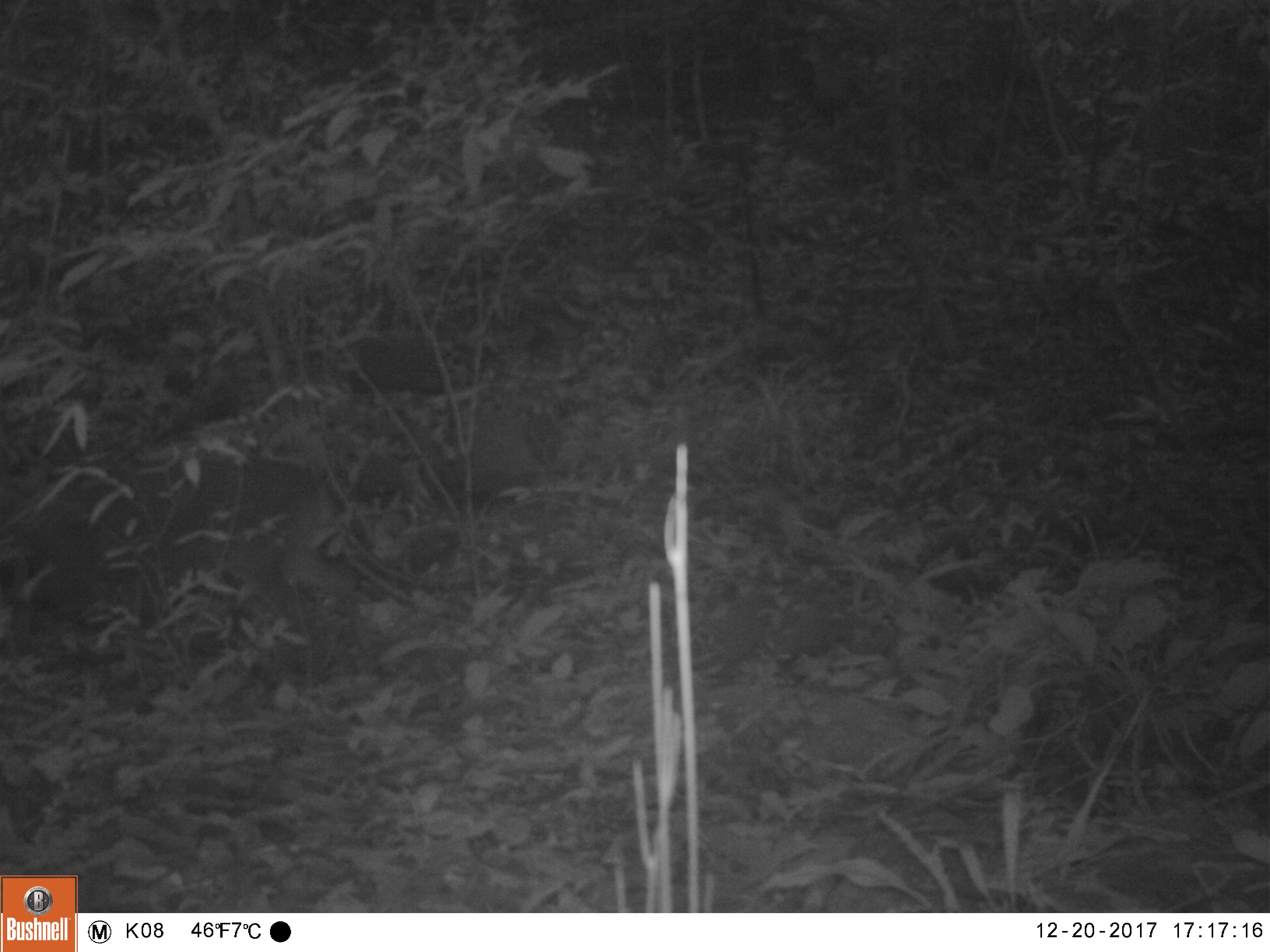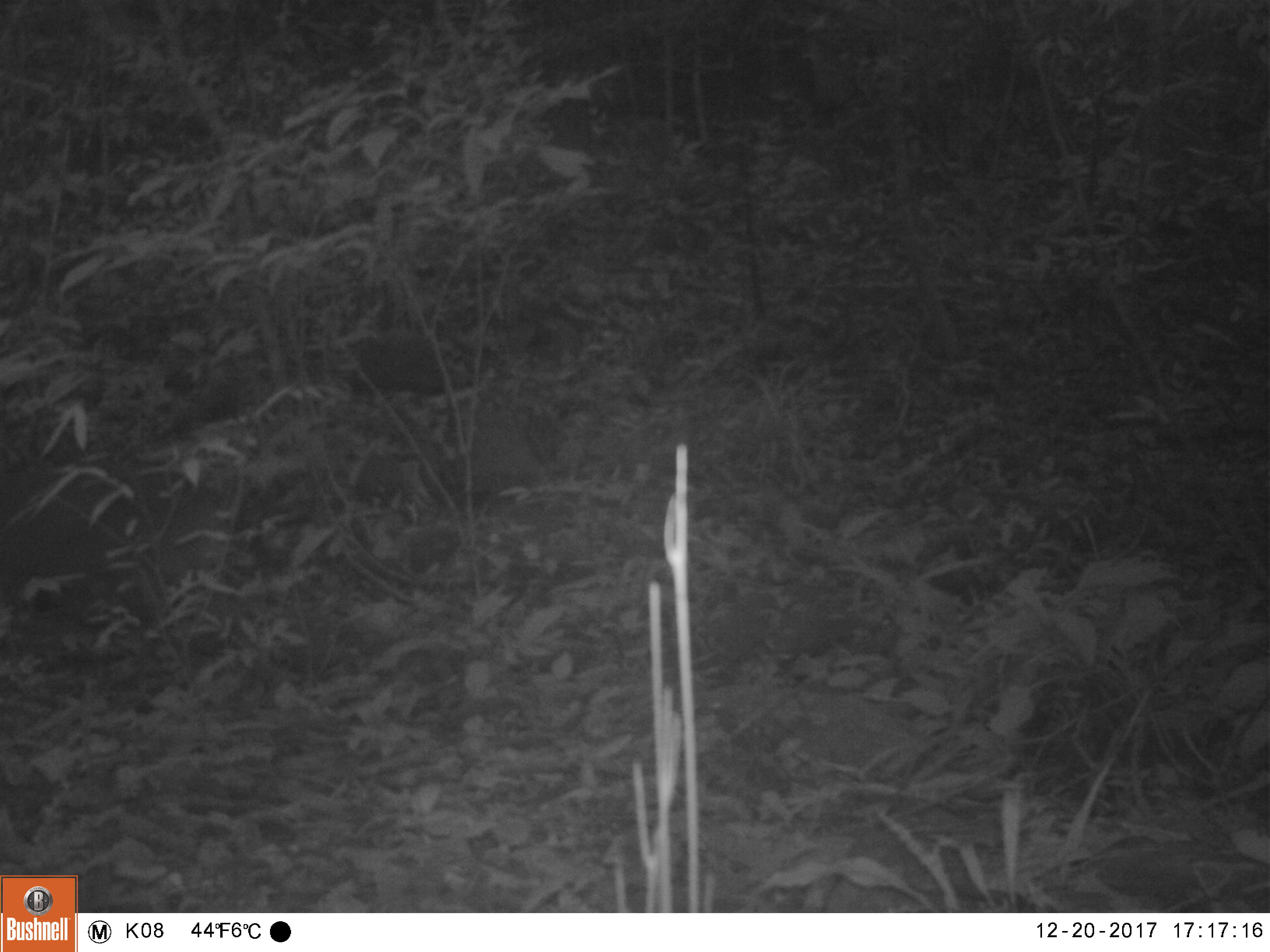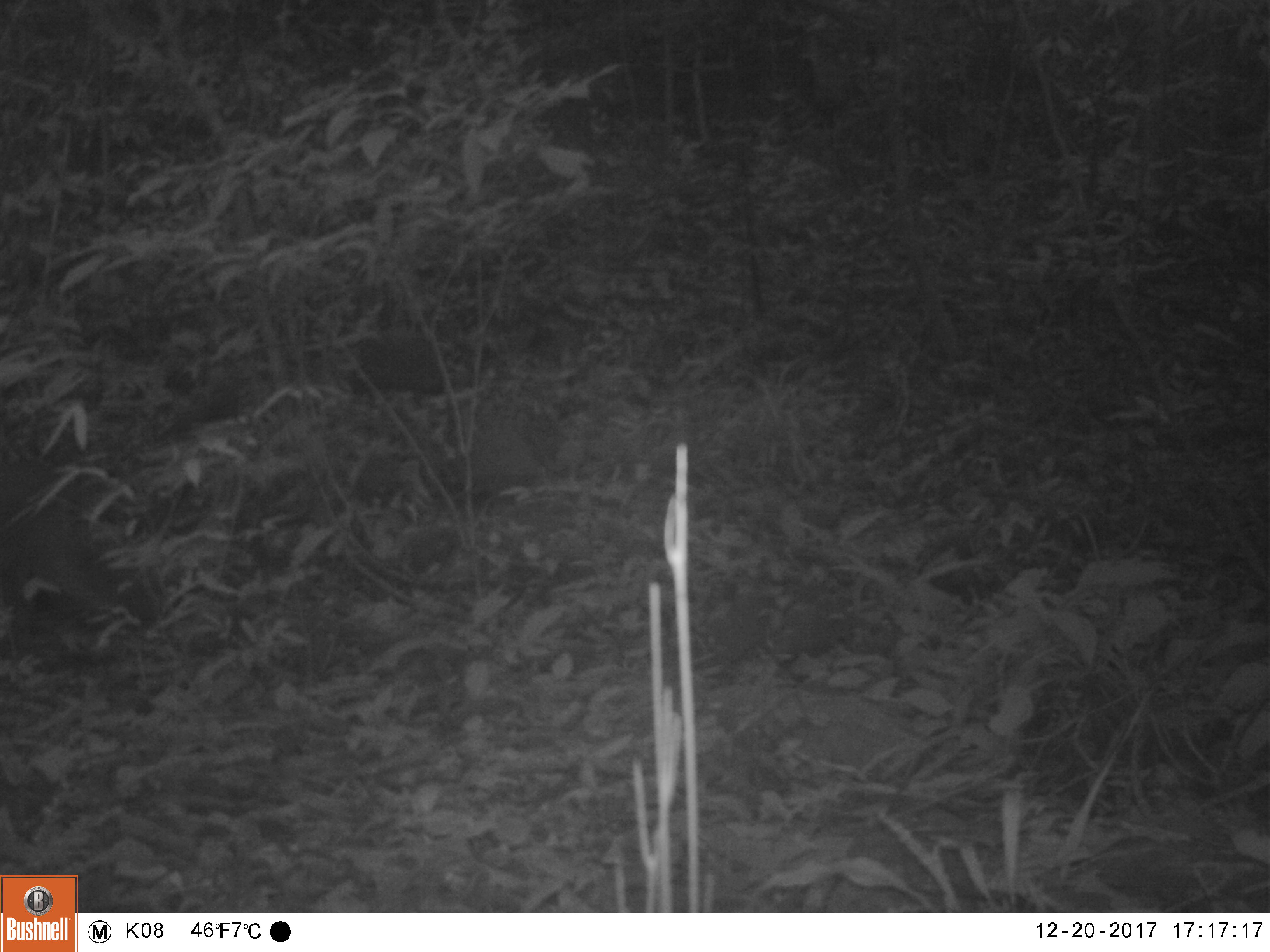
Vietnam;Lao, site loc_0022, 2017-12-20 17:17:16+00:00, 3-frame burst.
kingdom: Animalia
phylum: Chordata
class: Mammalia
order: Artiodactyla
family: Cervidae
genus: Muntiacus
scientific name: Muntiacus vuquangensis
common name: large-antlered muntjac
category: large antlered muntjac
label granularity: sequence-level